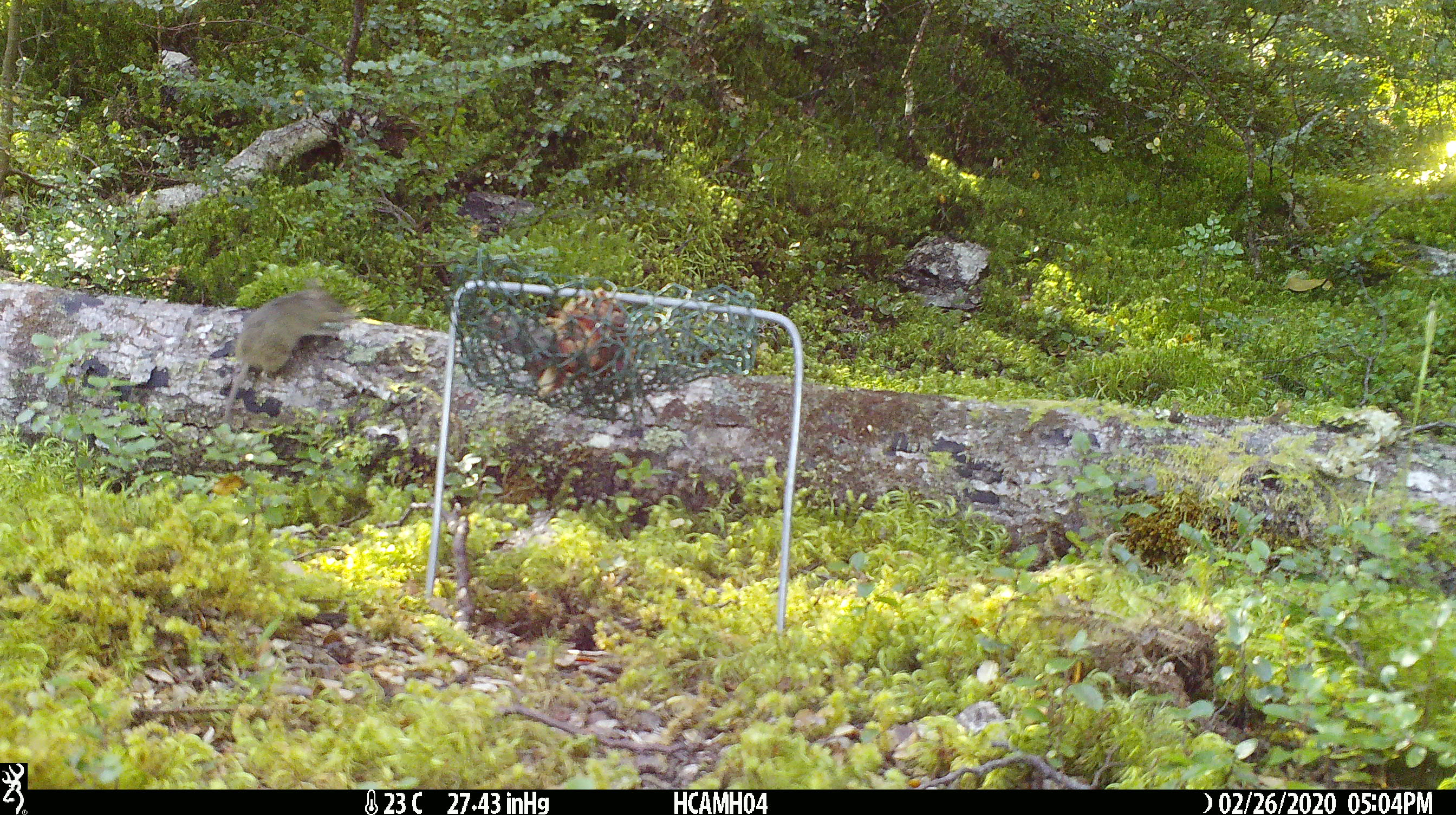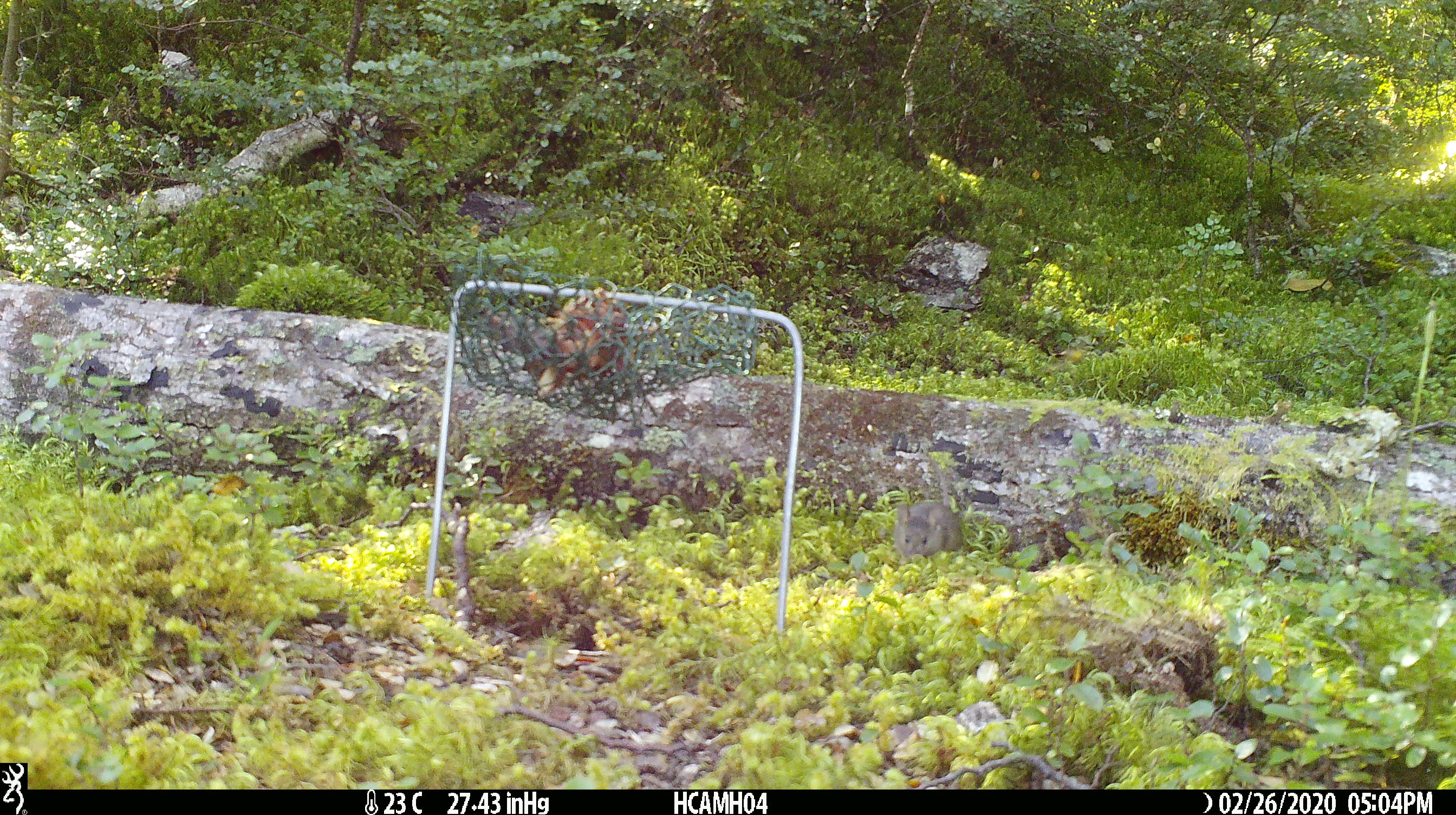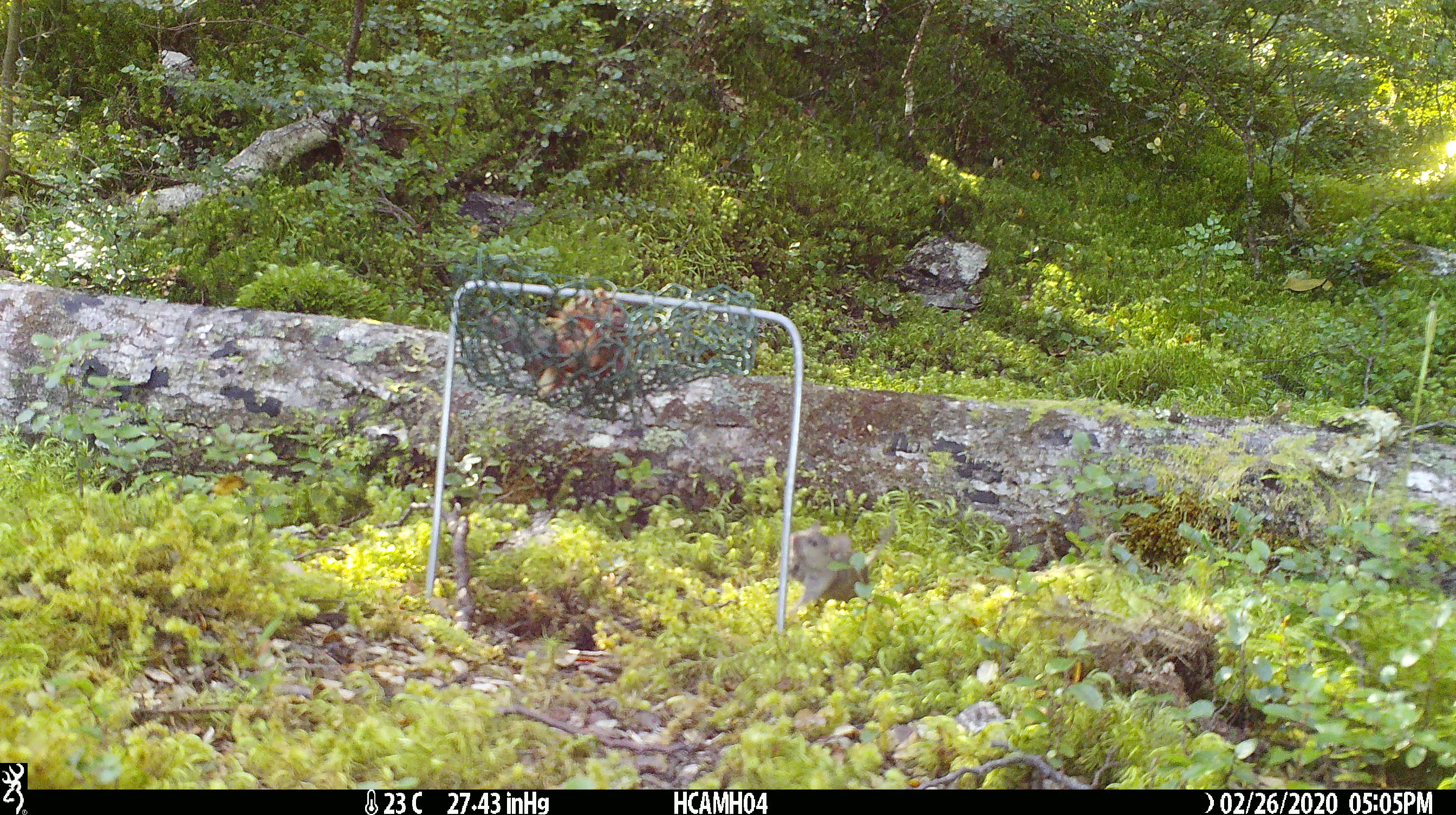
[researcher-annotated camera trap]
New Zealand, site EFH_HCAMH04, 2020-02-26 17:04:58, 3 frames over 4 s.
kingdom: Animalia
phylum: Chordata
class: Mammalia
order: Rodentia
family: Muridae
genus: Mus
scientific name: Mus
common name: mouse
Mouse (Mus).